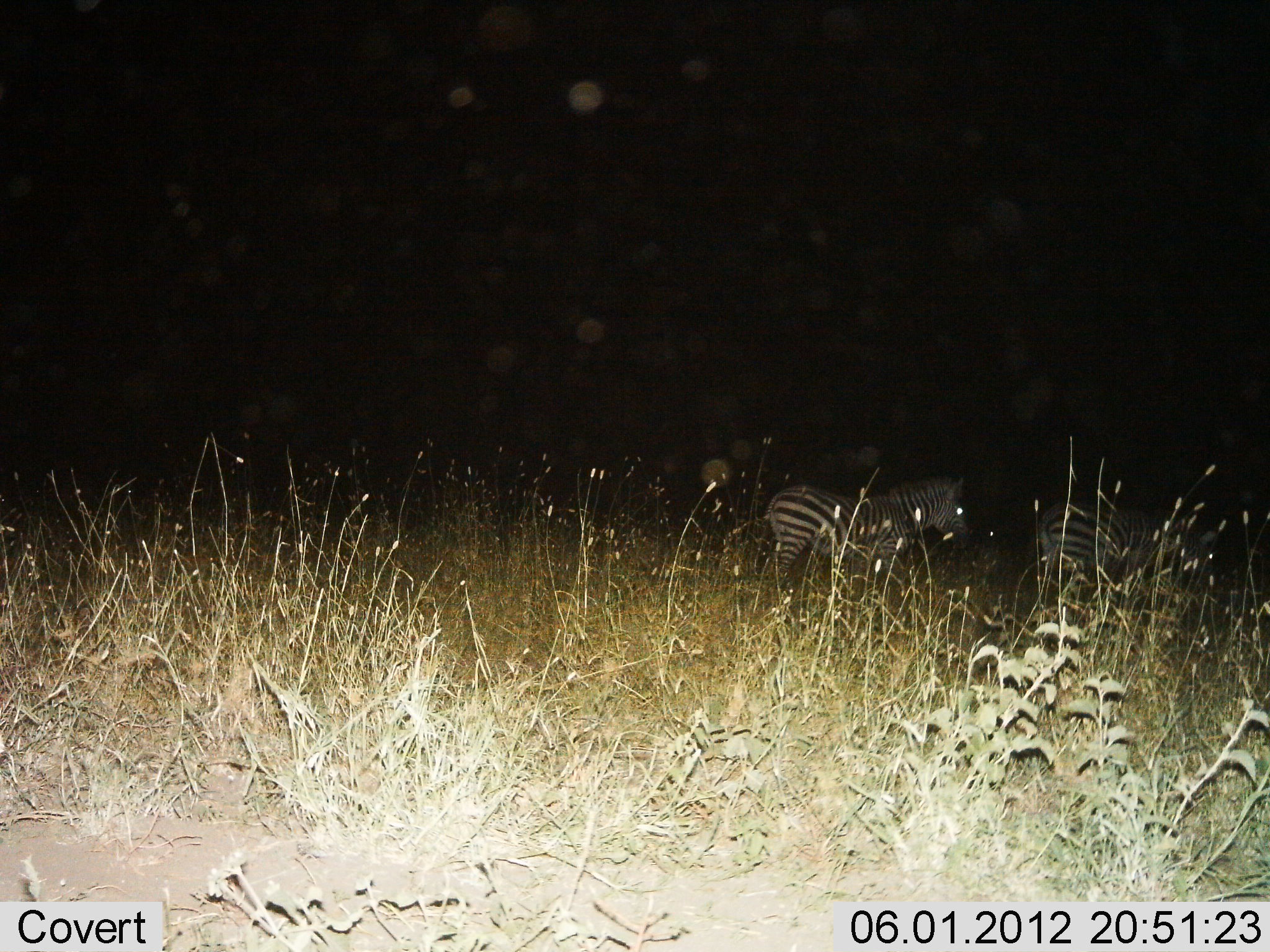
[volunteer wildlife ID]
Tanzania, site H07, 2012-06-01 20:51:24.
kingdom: Animalia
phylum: Chordata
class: Mammalia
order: Perissodactyla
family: Equidae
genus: Equus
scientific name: Equus quagga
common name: plains zebra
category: zebra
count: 2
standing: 70%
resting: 0%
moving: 30%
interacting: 0%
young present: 0%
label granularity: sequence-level